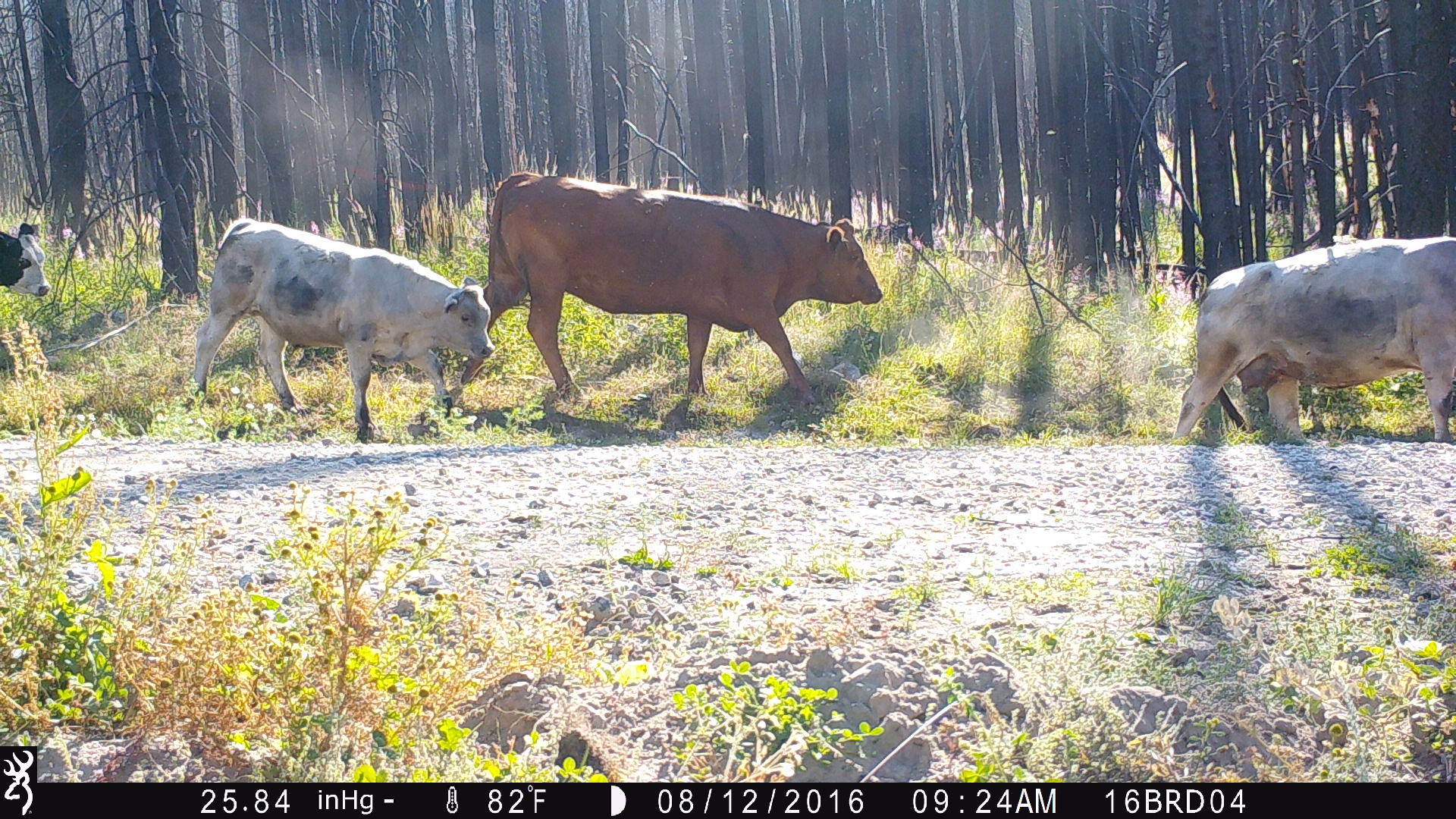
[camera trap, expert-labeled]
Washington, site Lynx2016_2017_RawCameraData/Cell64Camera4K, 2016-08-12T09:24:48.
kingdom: Animalia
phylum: Chordata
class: Mammalia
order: Artiodactyla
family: Bovidae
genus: Bos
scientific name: Bos taurus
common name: domestic cattle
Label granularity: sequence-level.